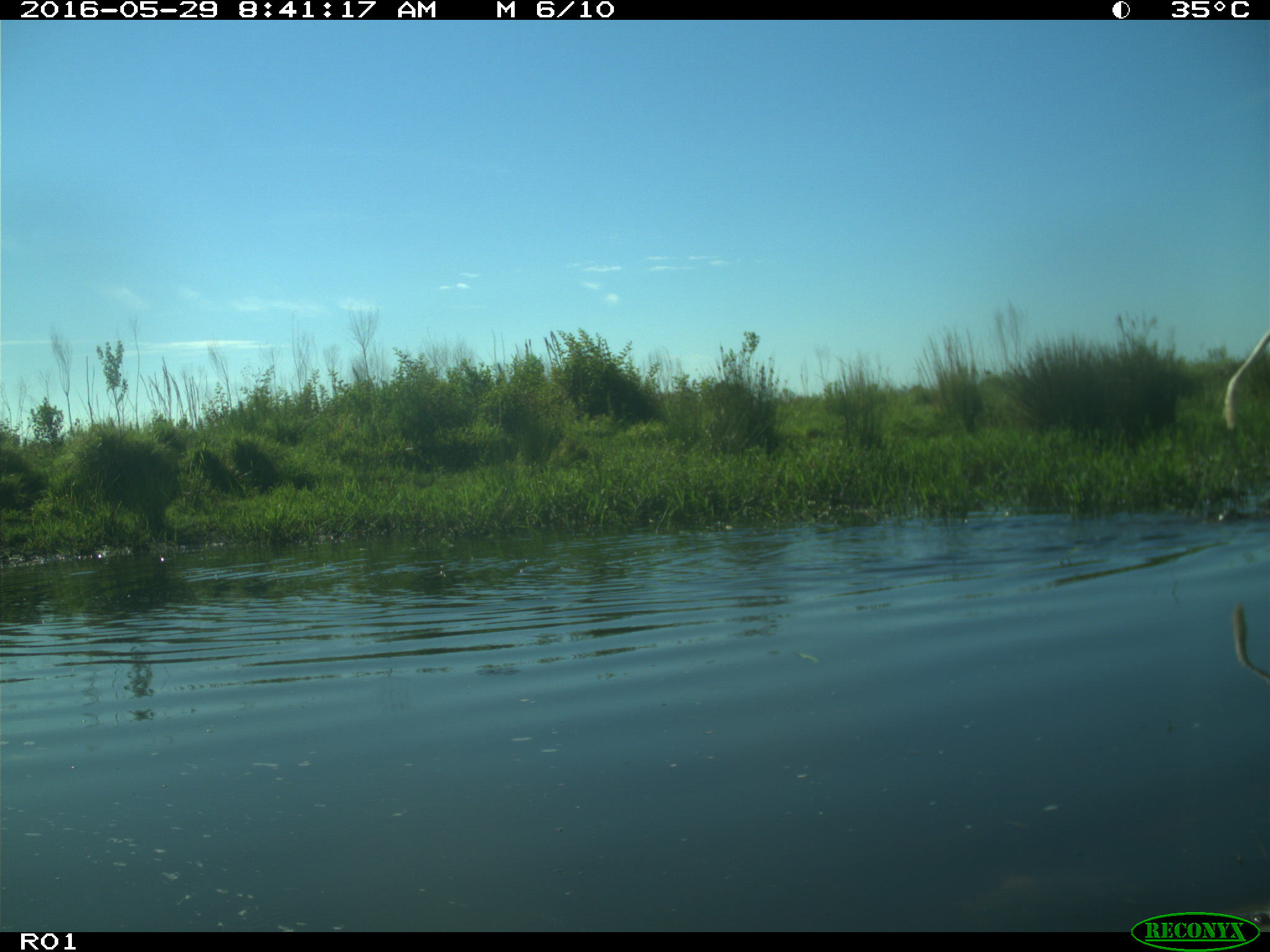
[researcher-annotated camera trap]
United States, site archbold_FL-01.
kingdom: Animalia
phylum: Chordata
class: Mammalia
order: Artiodactyla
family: Bovidae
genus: Bos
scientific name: Bos taurus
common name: domestic cow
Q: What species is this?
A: Bos taurus (domestic cow).